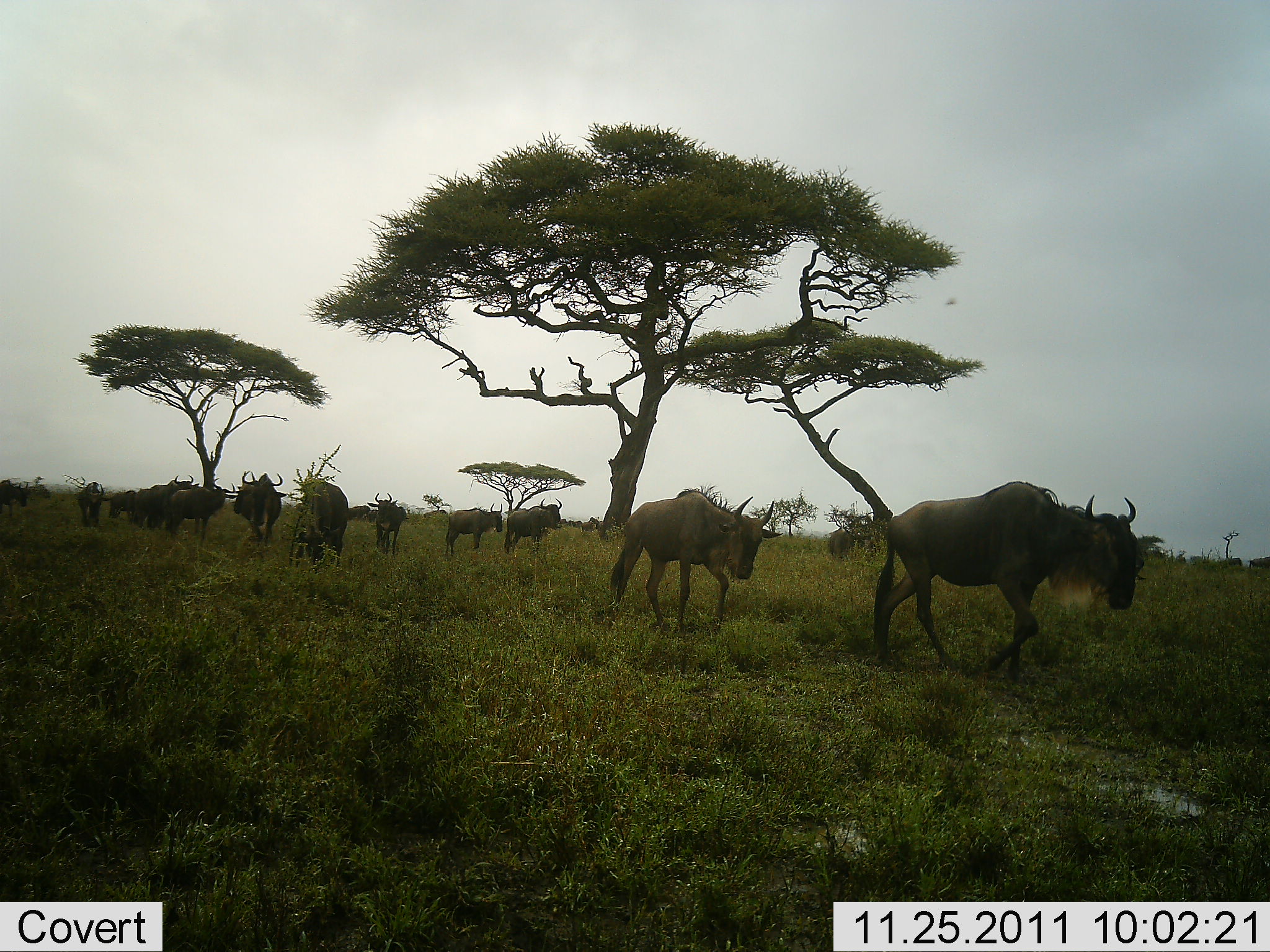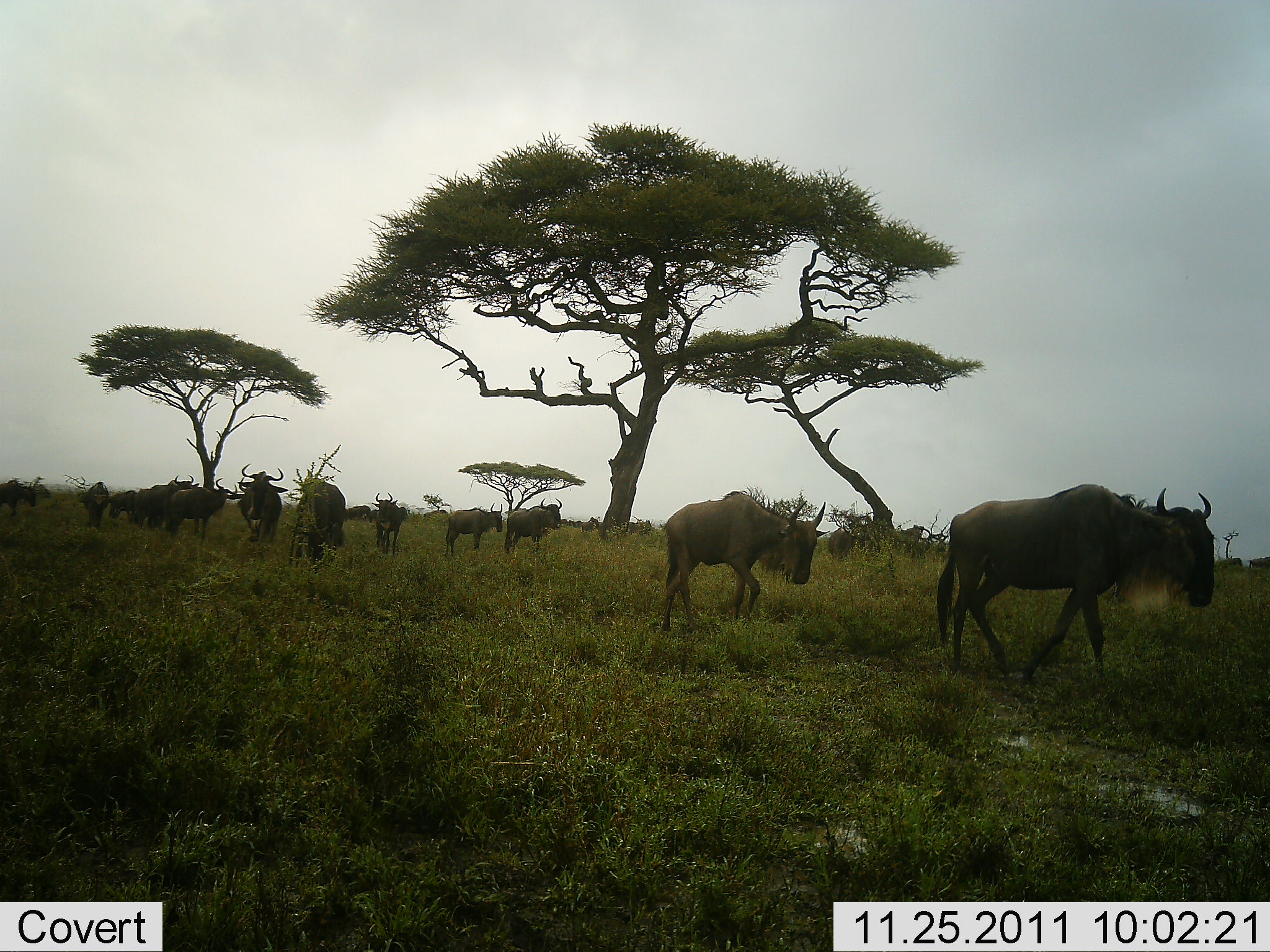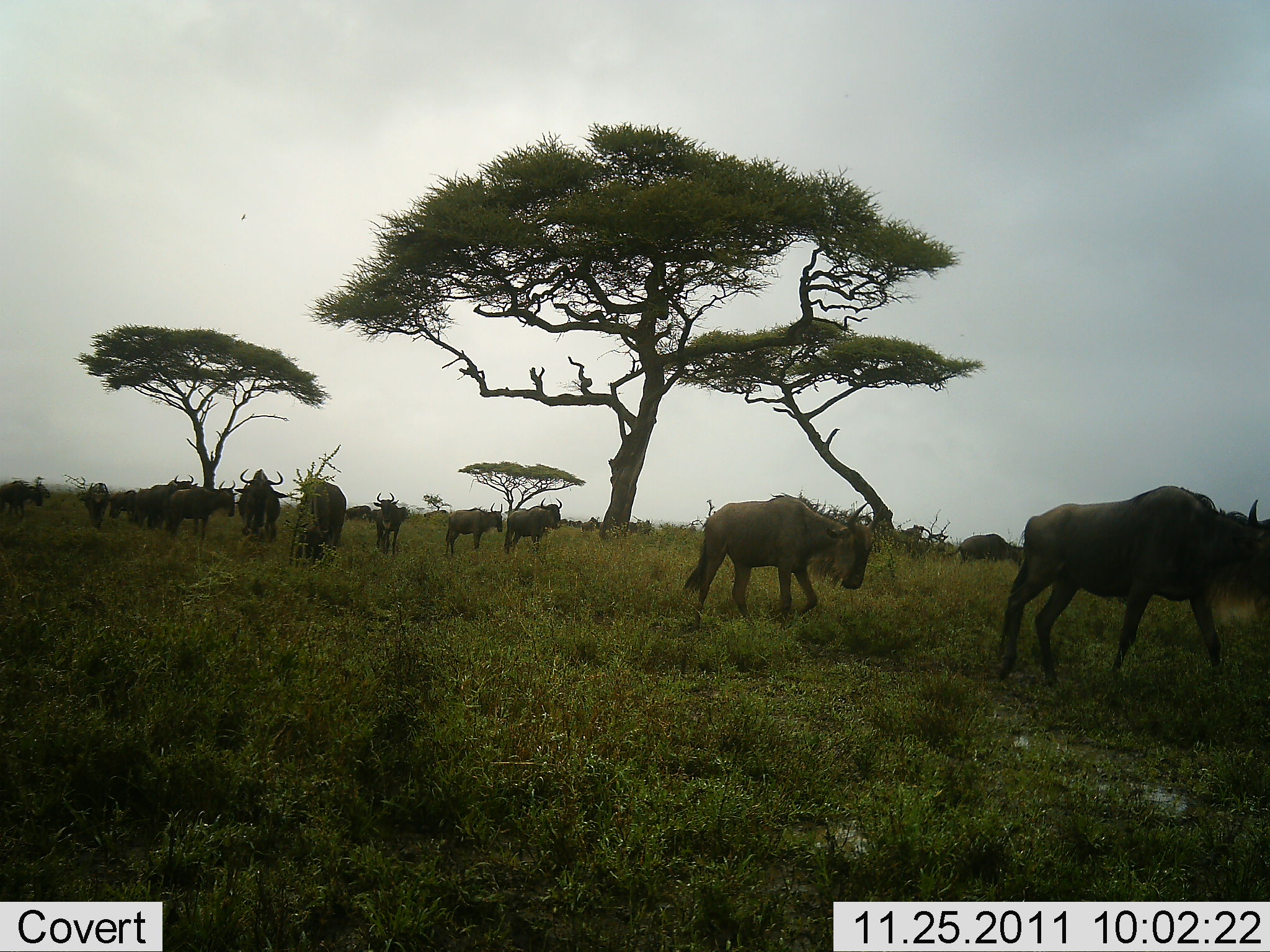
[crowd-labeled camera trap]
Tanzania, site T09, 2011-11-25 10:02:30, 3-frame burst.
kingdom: Animalia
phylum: Chordata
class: Mammalia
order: Artiodactyla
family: Bovidae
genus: Connochaetes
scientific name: Connochaetes taurinus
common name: blue wildebeest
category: wildebeest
Wildebeest (blue wildebeest) (Connochaetes taurinus), count 11-50. Behavior (volunteer vote fractions): standing 15%, resting 8%, moving 92%, interacting 0%. Young present (vote fraction): 8%. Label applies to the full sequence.